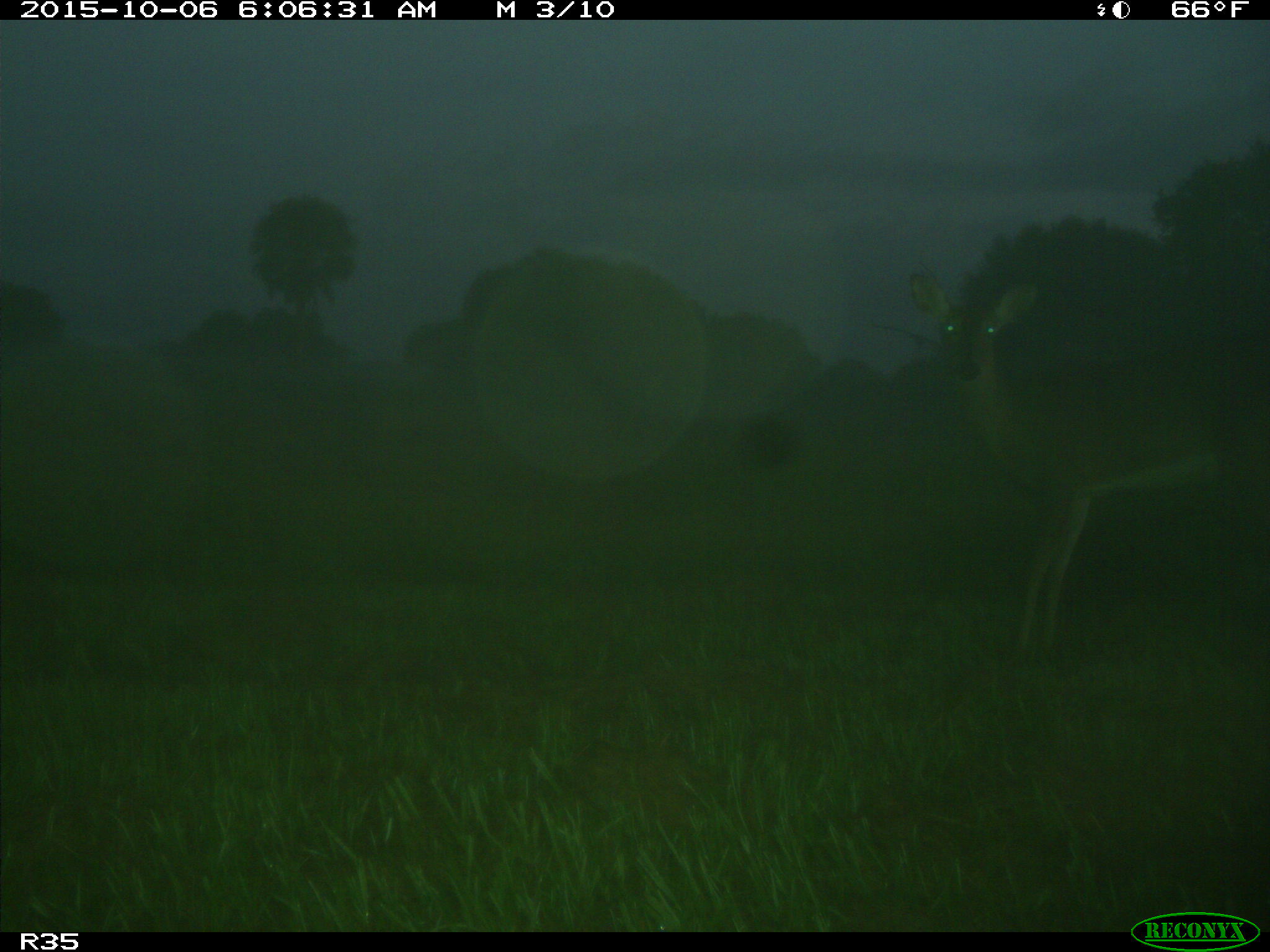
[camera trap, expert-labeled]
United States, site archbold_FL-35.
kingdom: Animalia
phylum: Chordata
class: Mammalia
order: Artiodactyla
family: Cervidae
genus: Odocoileus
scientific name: Odocoileus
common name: deer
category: unidentified deer